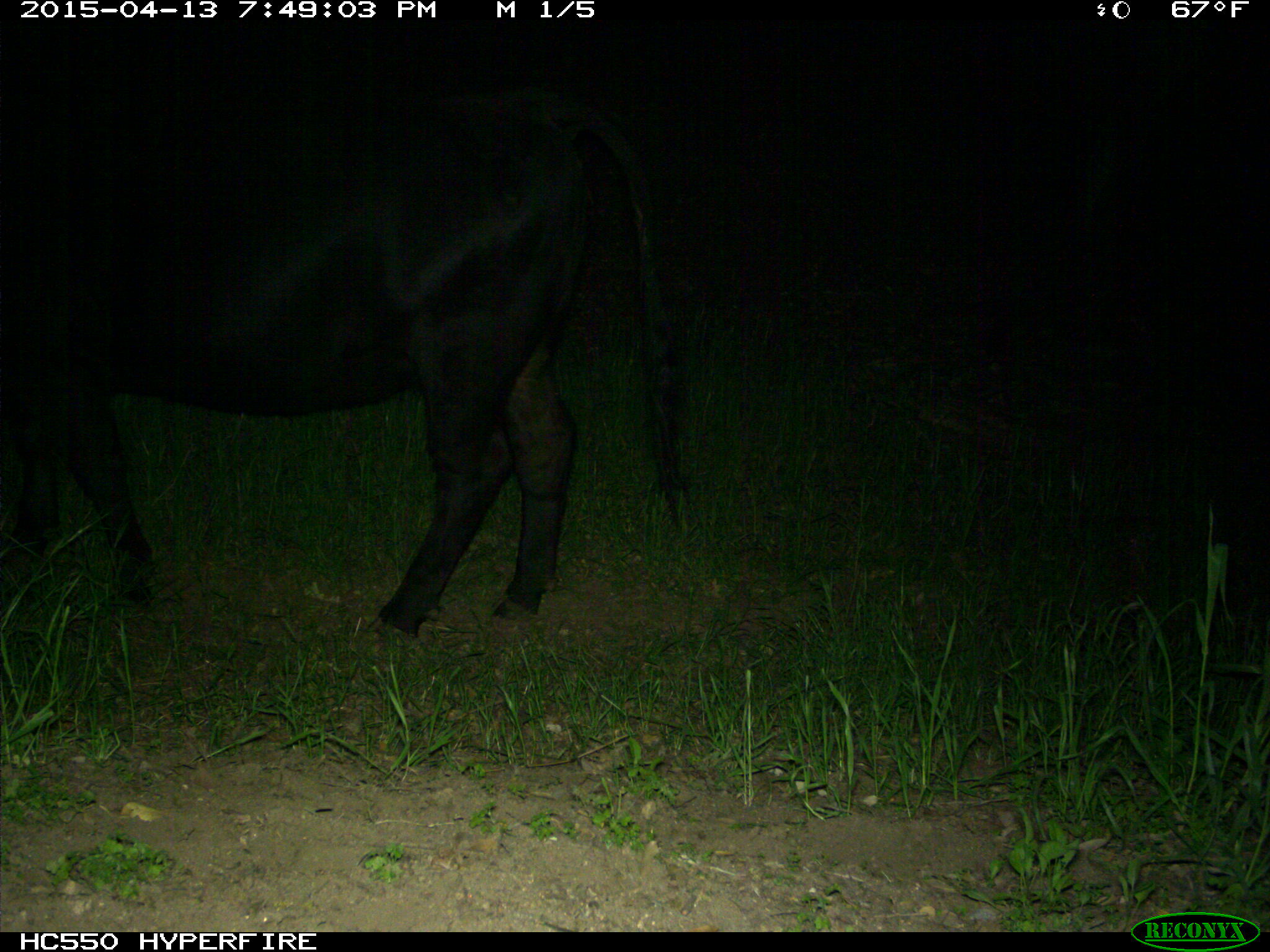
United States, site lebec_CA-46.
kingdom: Animalia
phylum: Chordata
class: Mammalia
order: Artiodactyla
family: Bovidae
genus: Bos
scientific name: Bos taurus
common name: domestic cow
Bos taurus (domestic cow).